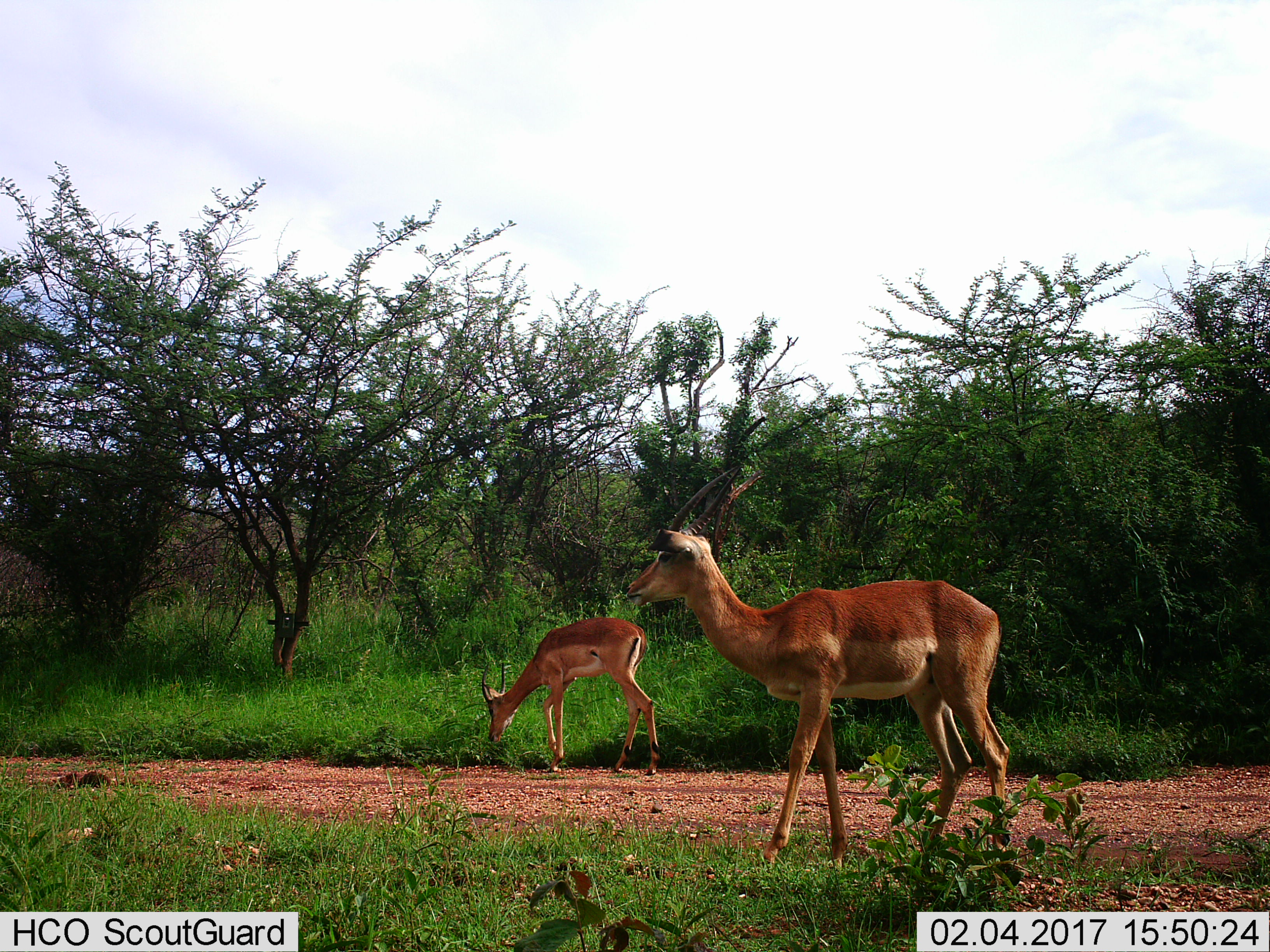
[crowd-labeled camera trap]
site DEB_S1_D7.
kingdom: Animalia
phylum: Chordata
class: Mammalia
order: Artiodactyla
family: Bovidae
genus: Aepyceros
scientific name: Aepyceros melampus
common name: impala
Impala (Aepyceros melampus), count 2. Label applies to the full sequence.